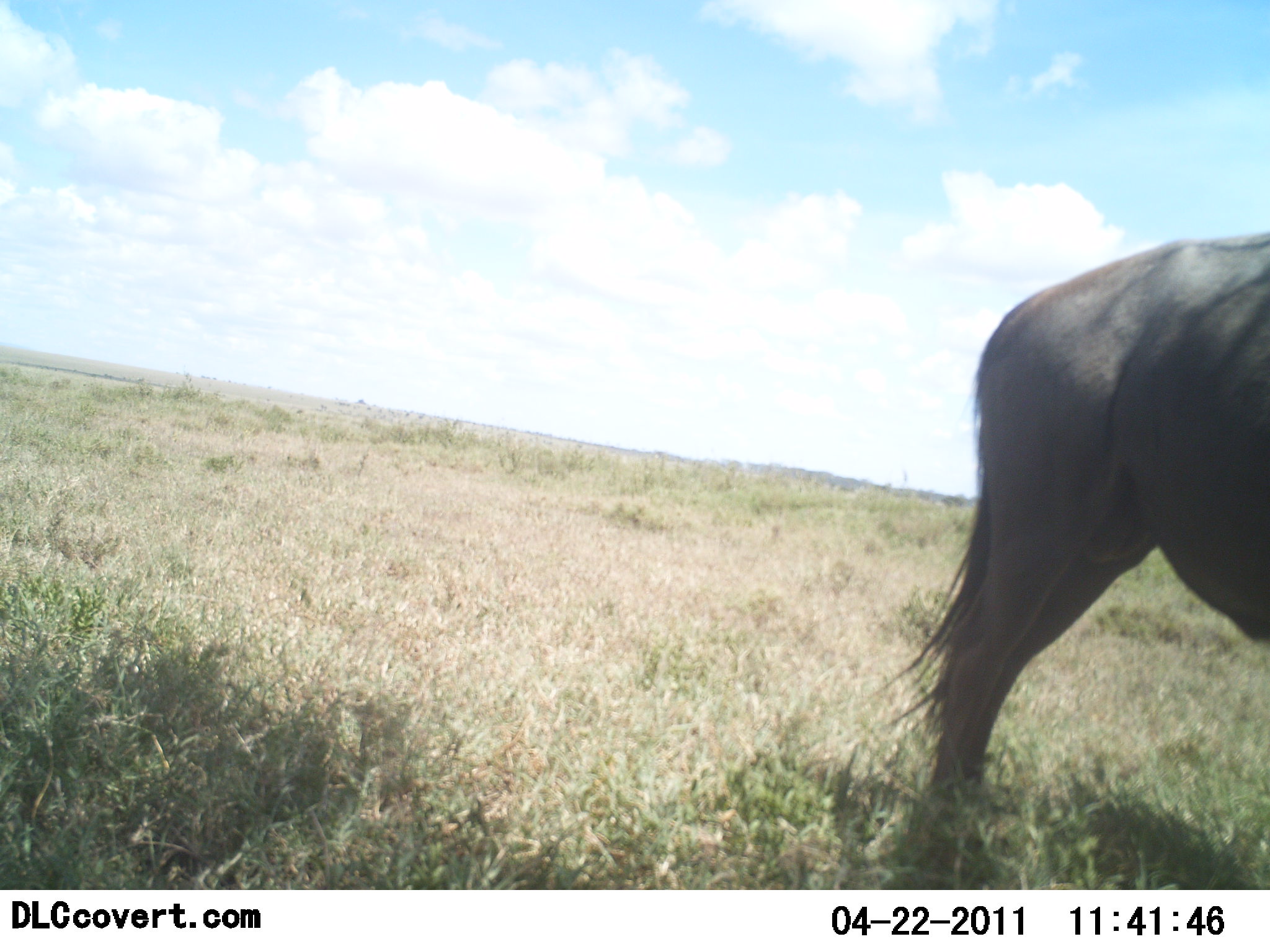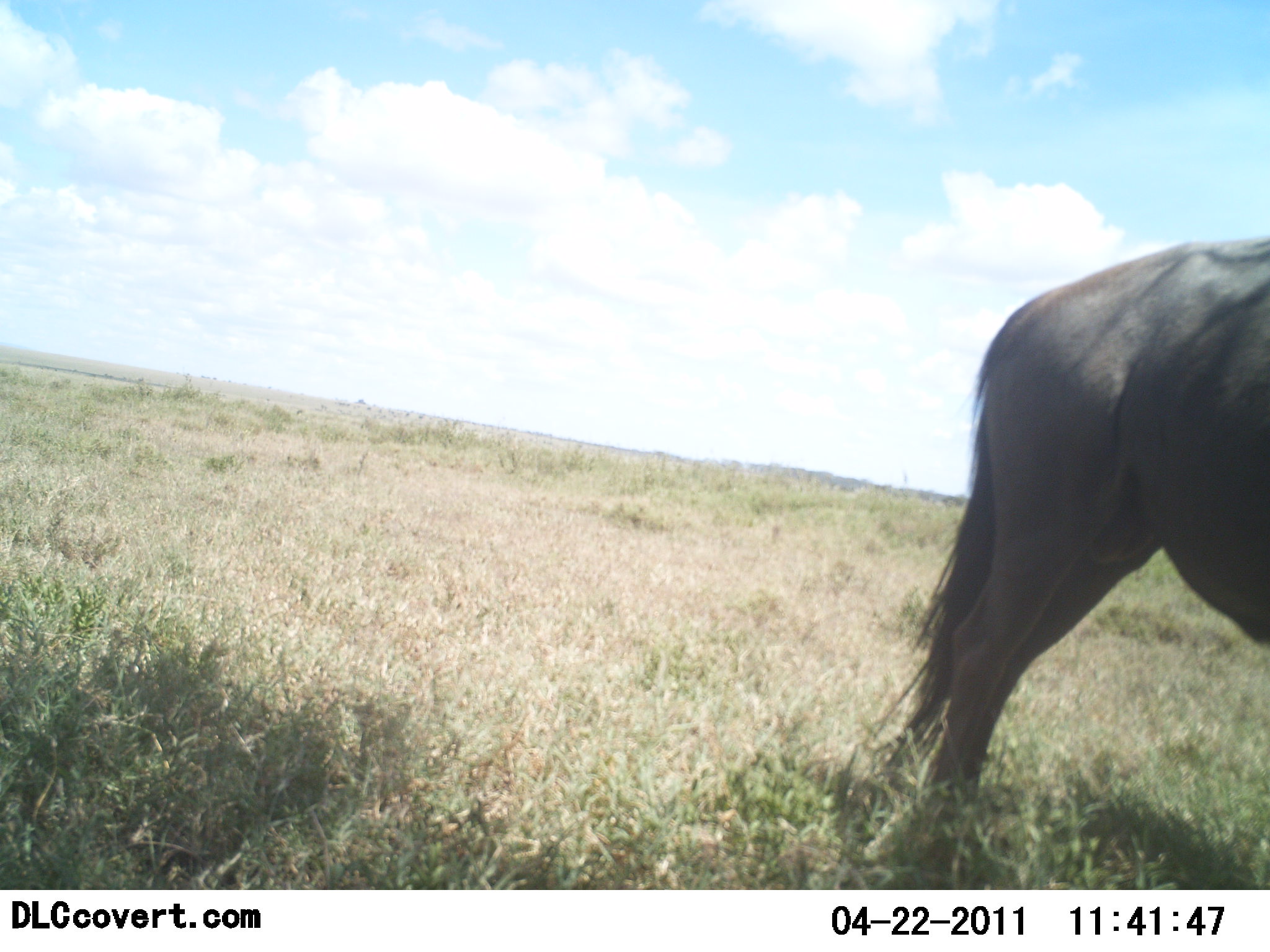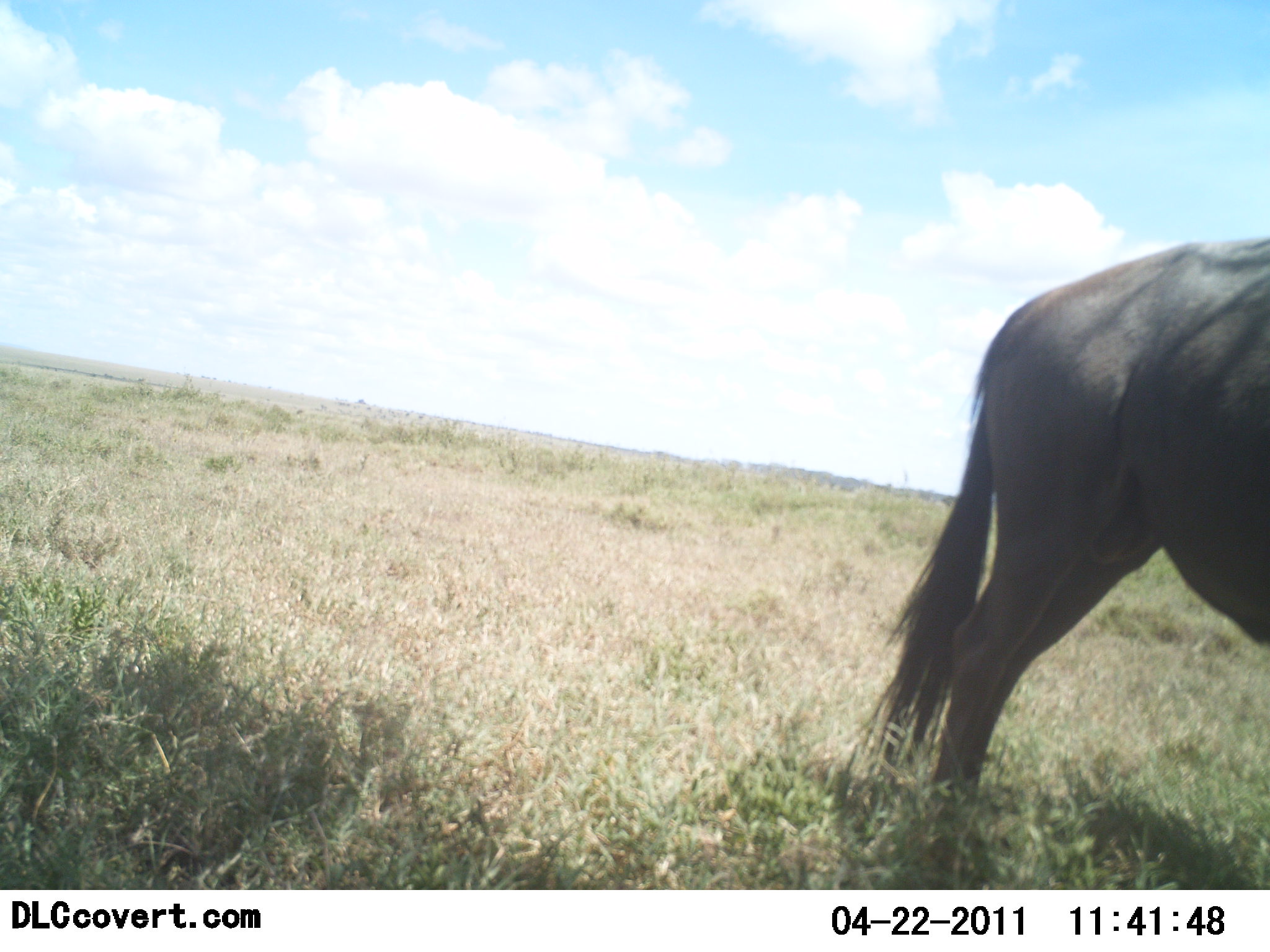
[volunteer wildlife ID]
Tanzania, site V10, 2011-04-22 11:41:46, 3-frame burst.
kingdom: Animalia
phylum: Chordata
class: Mammalia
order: Artiodactyla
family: Bovidae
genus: Connochaetes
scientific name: Connochaetes taurinus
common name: blue wildebeest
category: wildebeest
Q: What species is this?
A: Wildebeest (blue wildebeest) (Connochaetes taurinus).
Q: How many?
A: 1.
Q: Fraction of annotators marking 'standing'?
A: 92%.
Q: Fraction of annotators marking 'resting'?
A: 0%.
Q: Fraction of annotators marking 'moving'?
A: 8%.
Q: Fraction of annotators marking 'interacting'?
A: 0%.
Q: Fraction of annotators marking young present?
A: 0%.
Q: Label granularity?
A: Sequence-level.